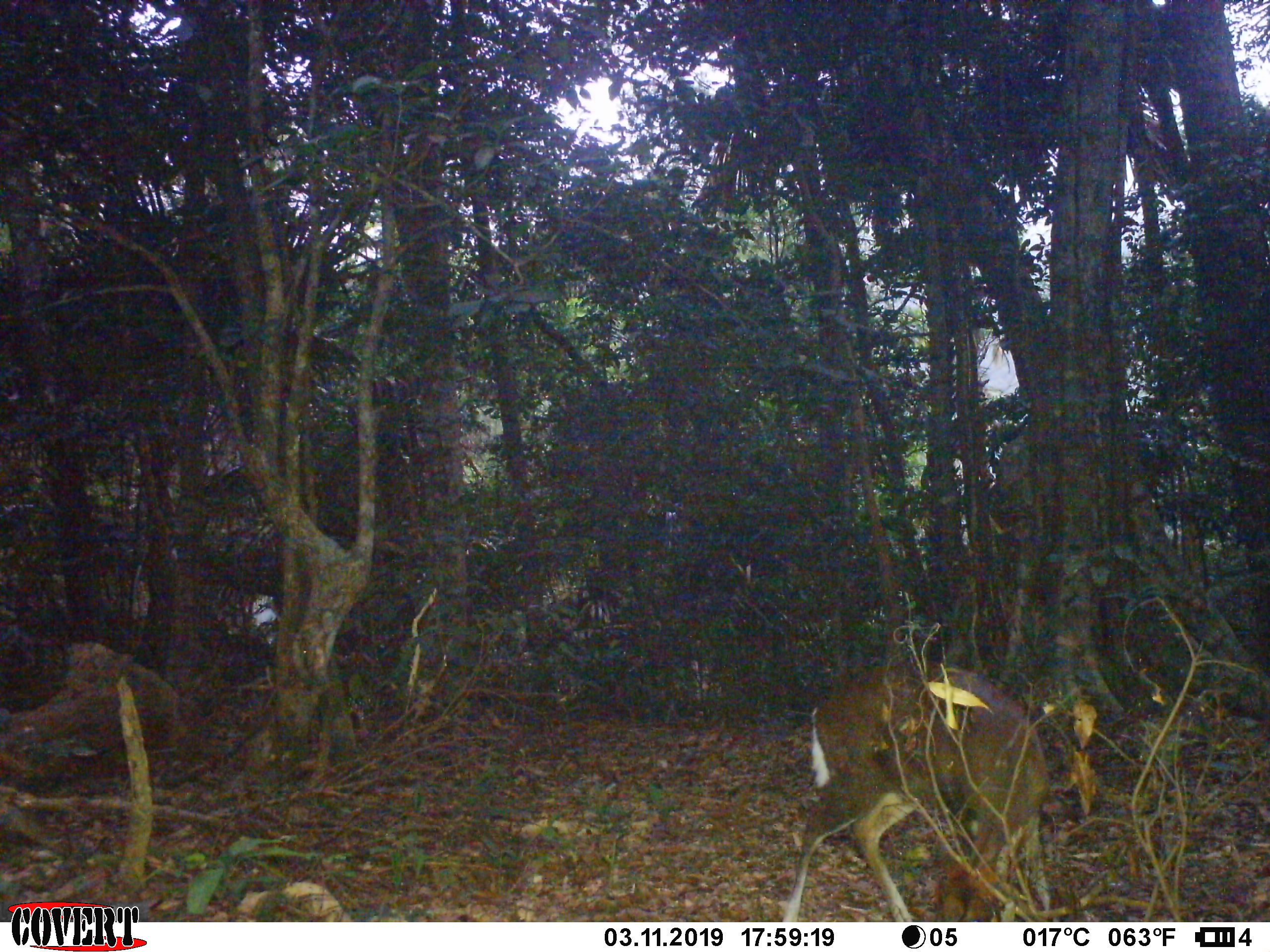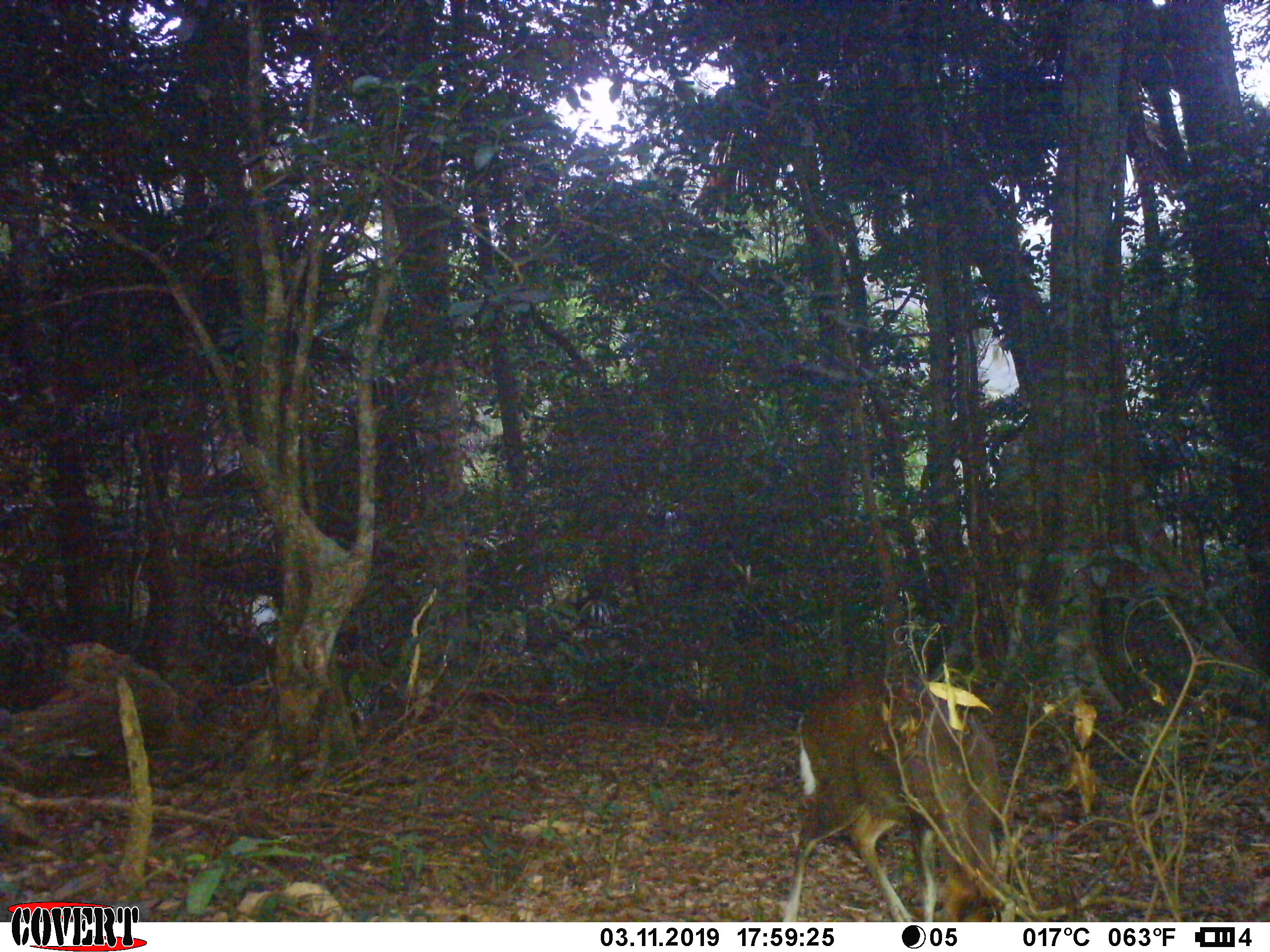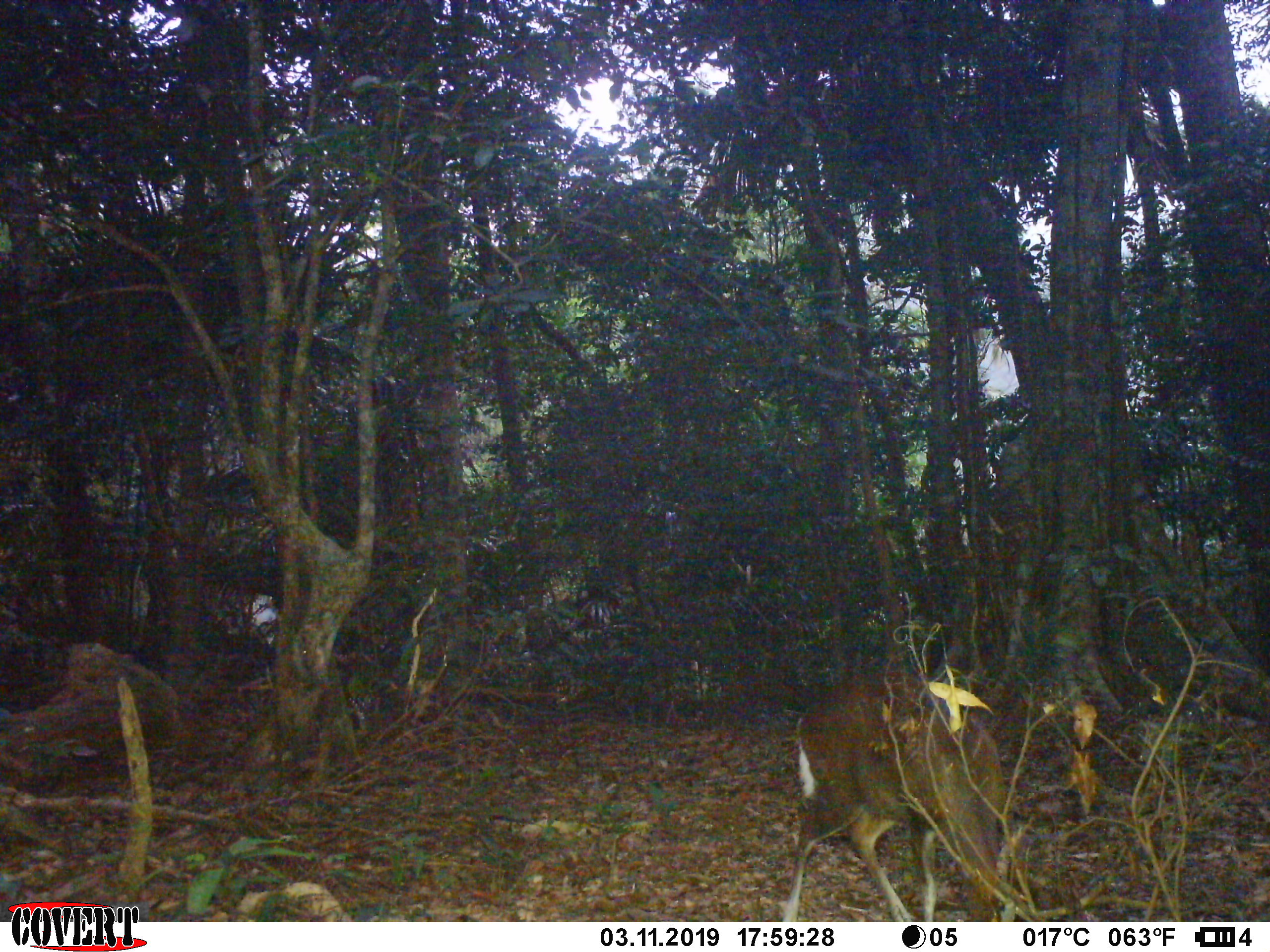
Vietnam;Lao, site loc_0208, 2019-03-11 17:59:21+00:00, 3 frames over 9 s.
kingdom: Animalia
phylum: Chordata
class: Mammalia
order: Artiodactyla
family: Cervidae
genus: Muntiacus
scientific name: Muntiacus rooseveltorum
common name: roosevelt's muntjac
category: roosevelts muntjac group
Roosevelts muntjac group (roosevelt's muntjac) (Muntiacus rooseveltorum). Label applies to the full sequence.